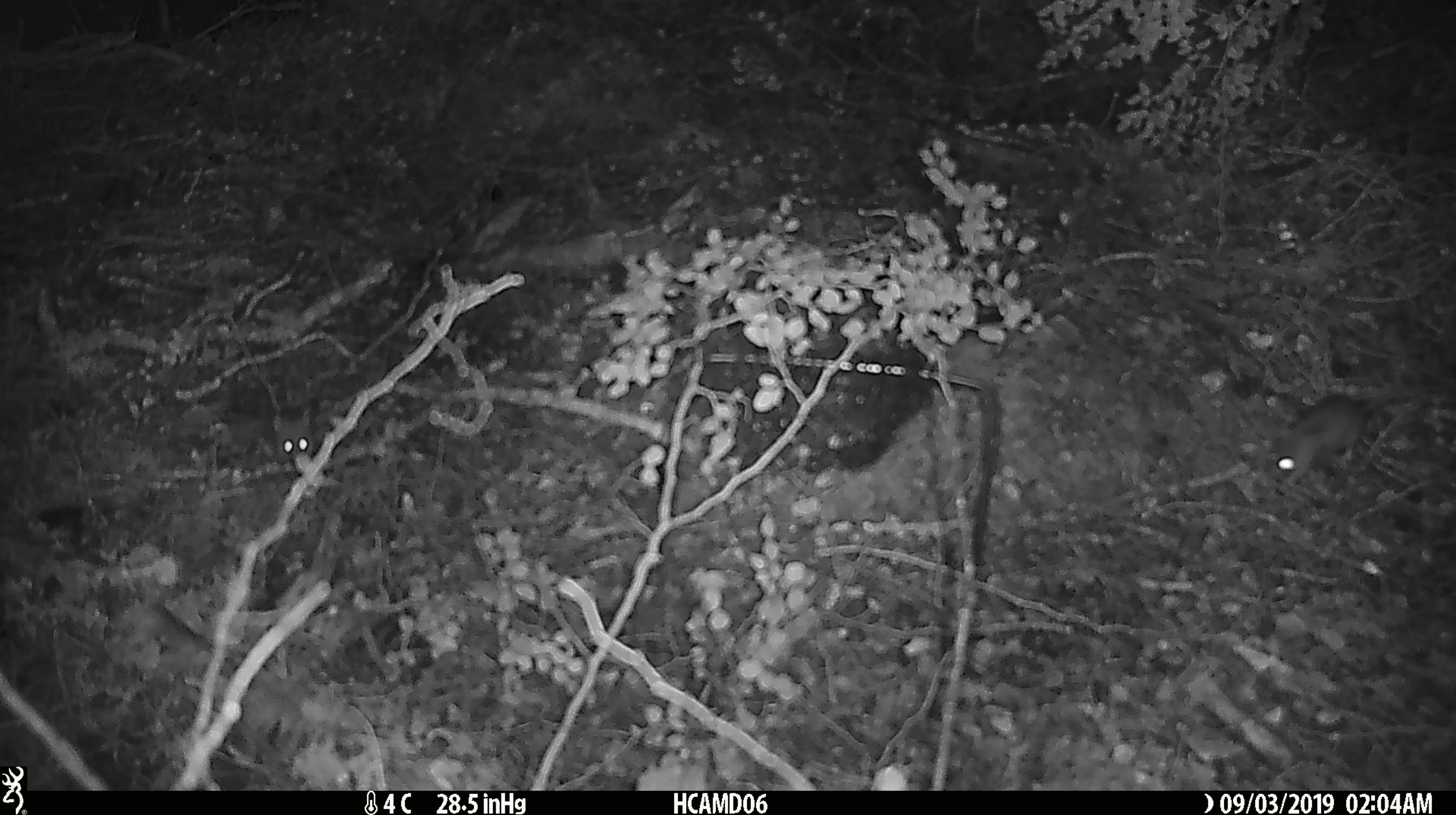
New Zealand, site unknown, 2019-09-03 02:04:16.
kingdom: Animalia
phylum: Chordata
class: Mammalia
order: Rodentia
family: Muridae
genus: Mus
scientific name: Mus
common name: mouse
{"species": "mouse (Mus)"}